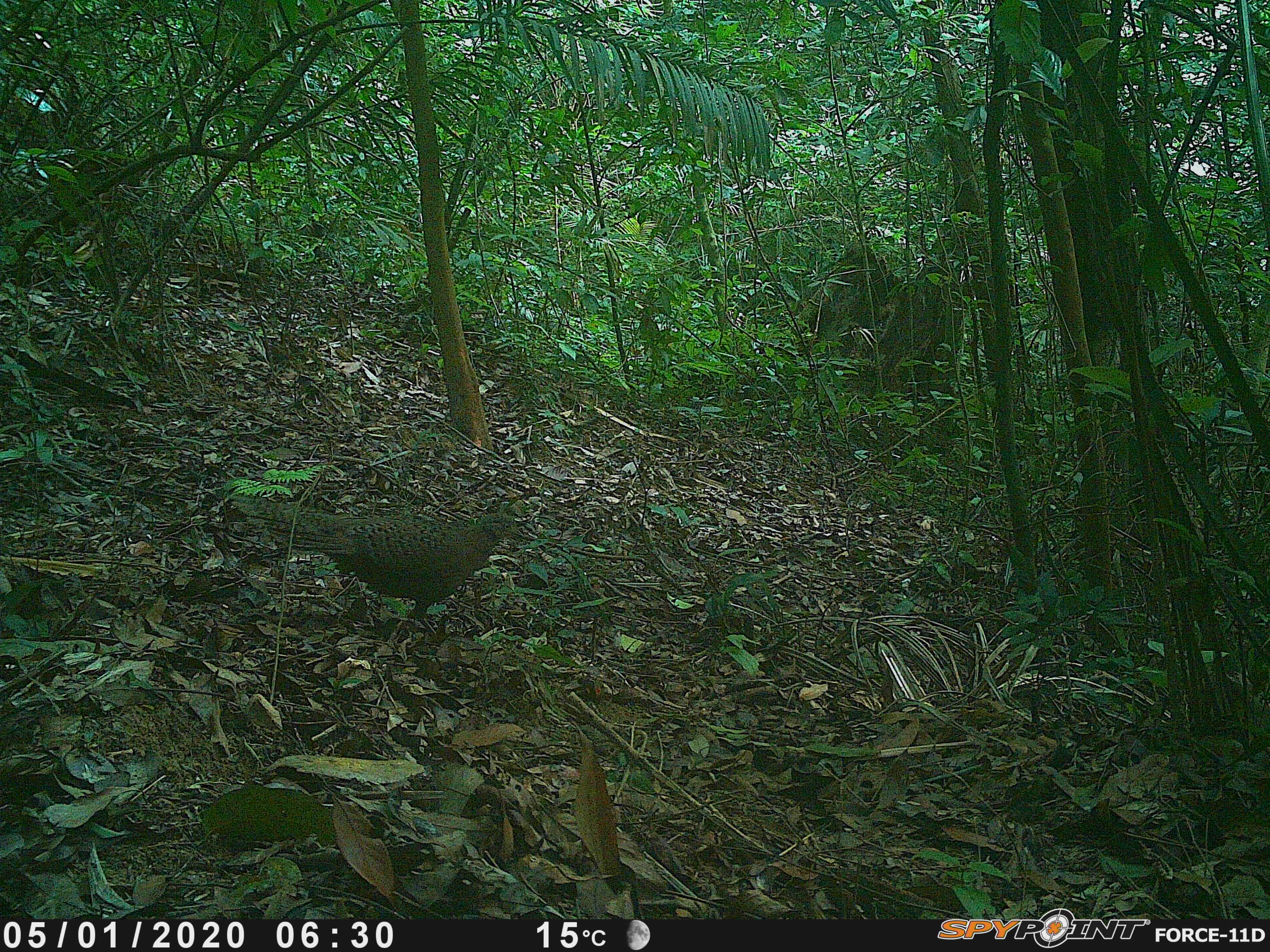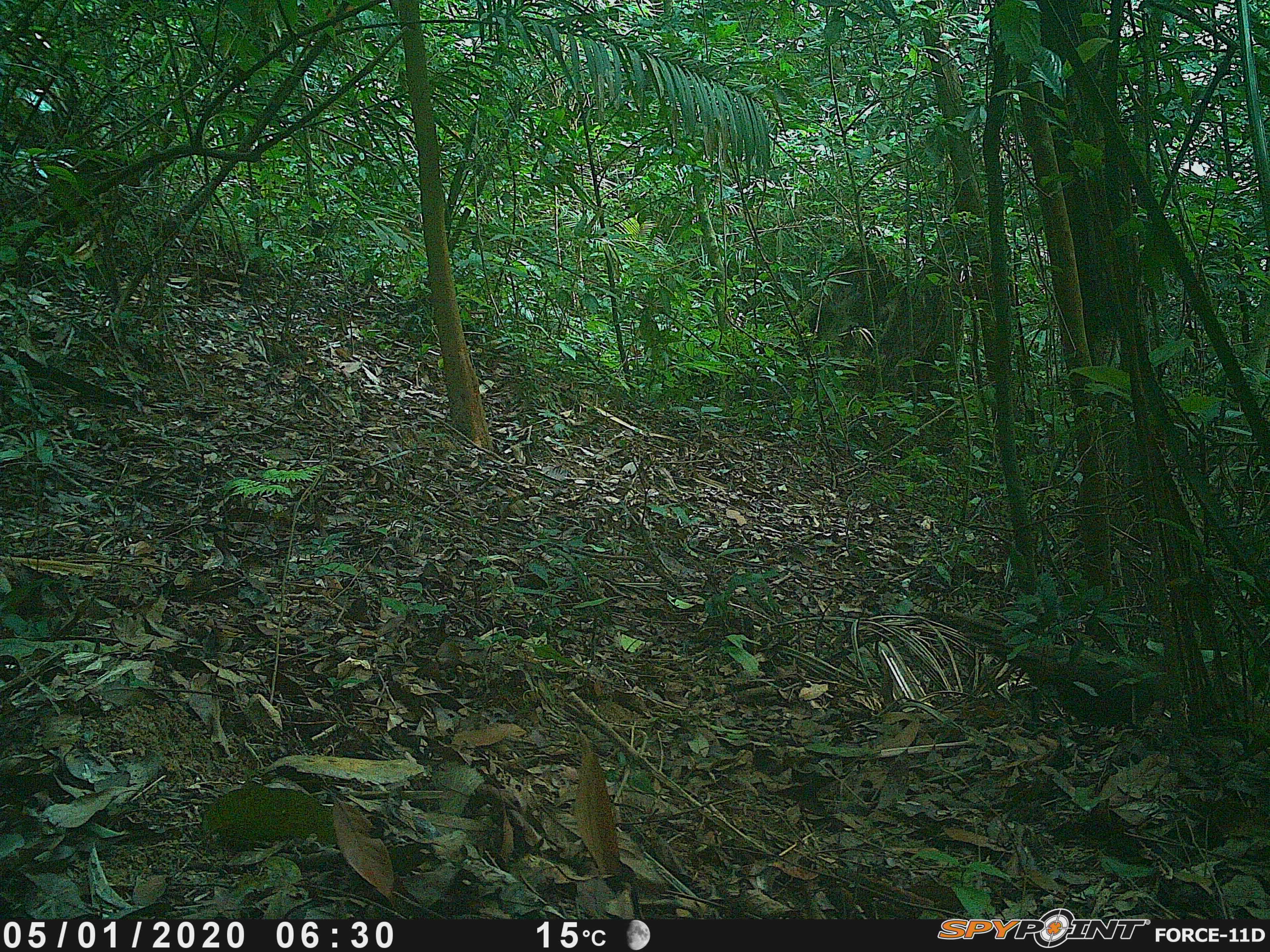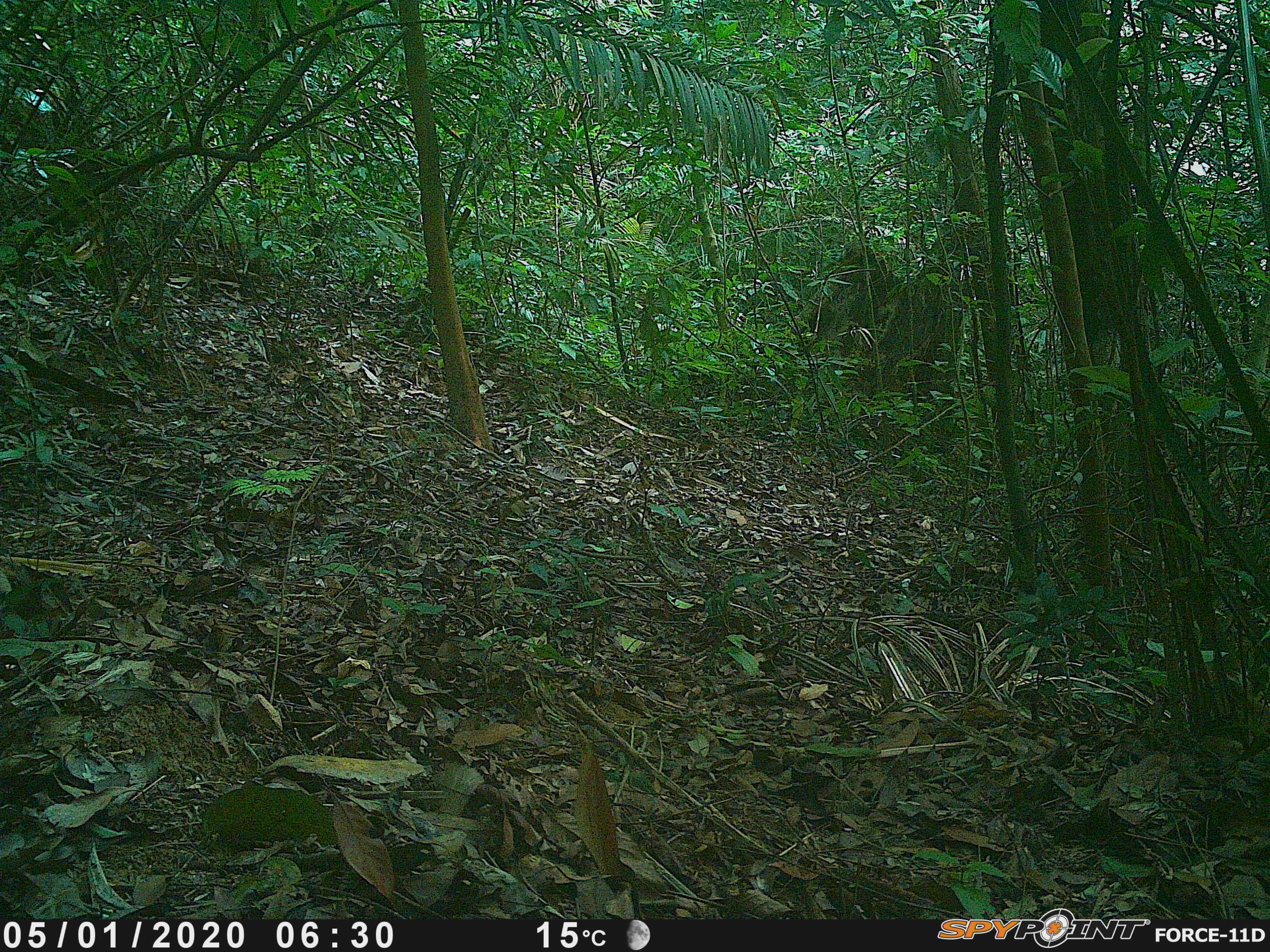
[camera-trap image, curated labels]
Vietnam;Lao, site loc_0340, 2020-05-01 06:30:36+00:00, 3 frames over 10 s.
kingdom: Animalia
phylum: Chordata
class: Aves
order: Galliformes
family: Phasianidae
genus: Polyplectron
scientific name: Polyplectron bicalcaratum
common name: gray peacock-pheasant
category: grey peacock pheasant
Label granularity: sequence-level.